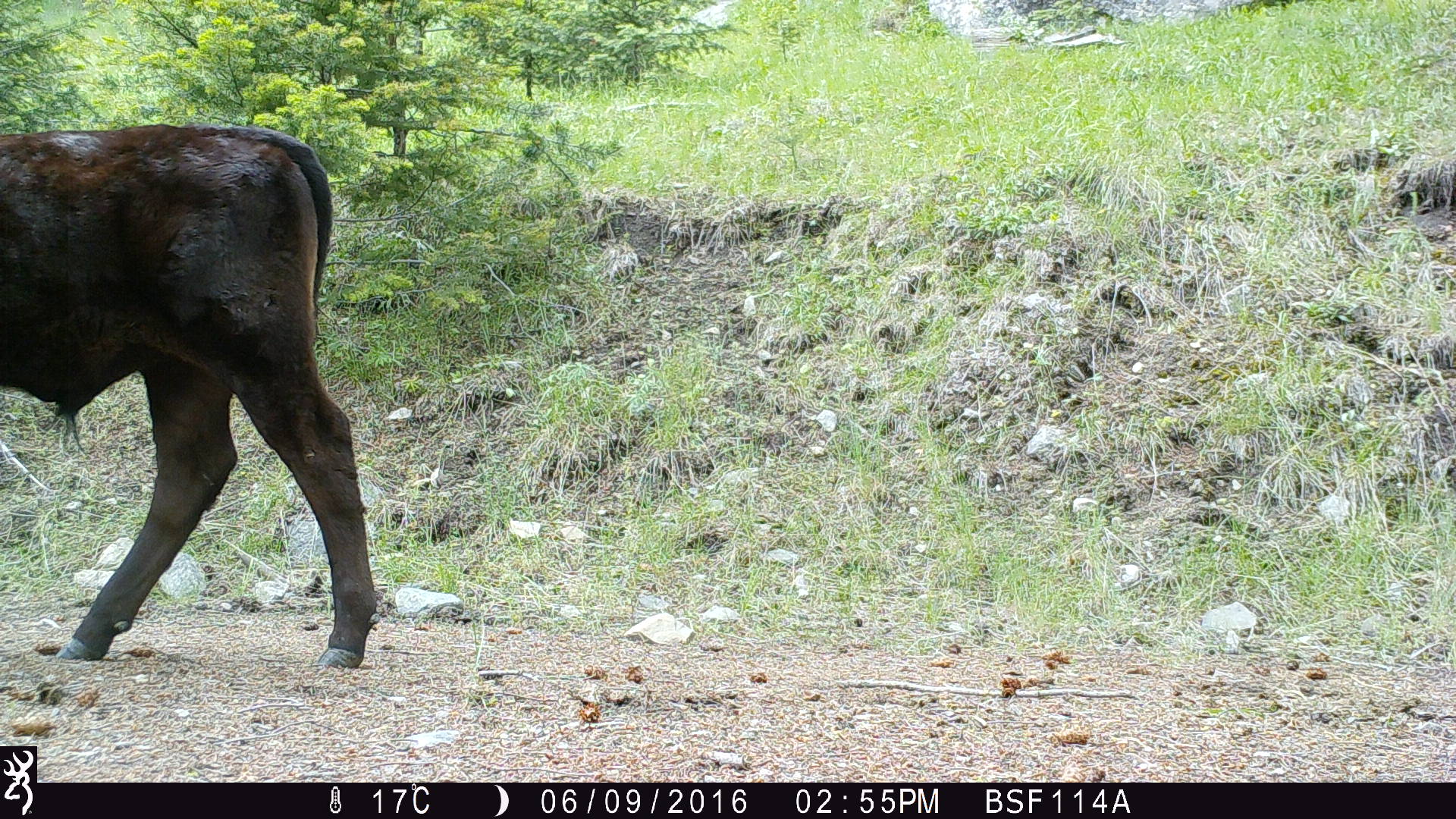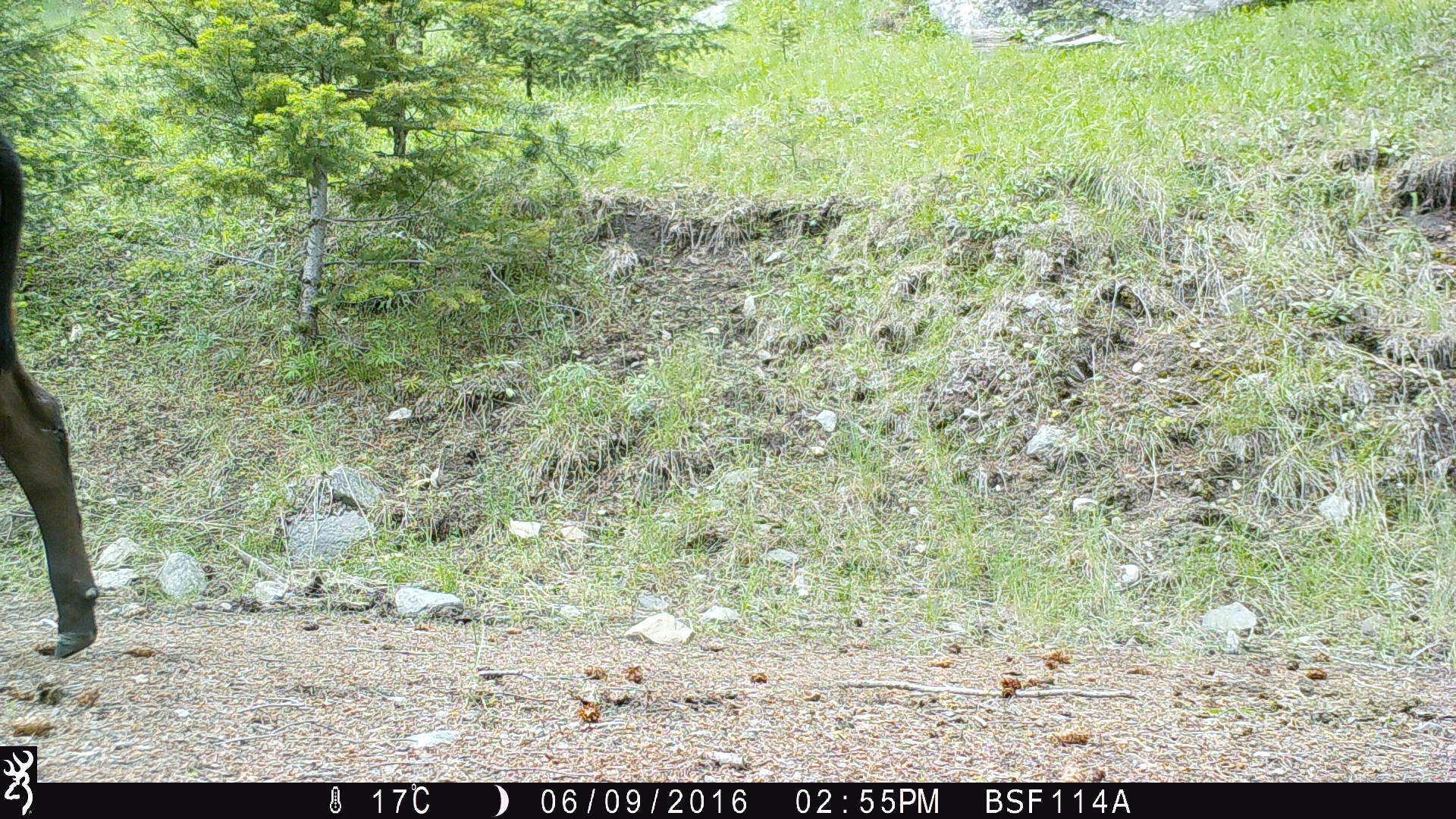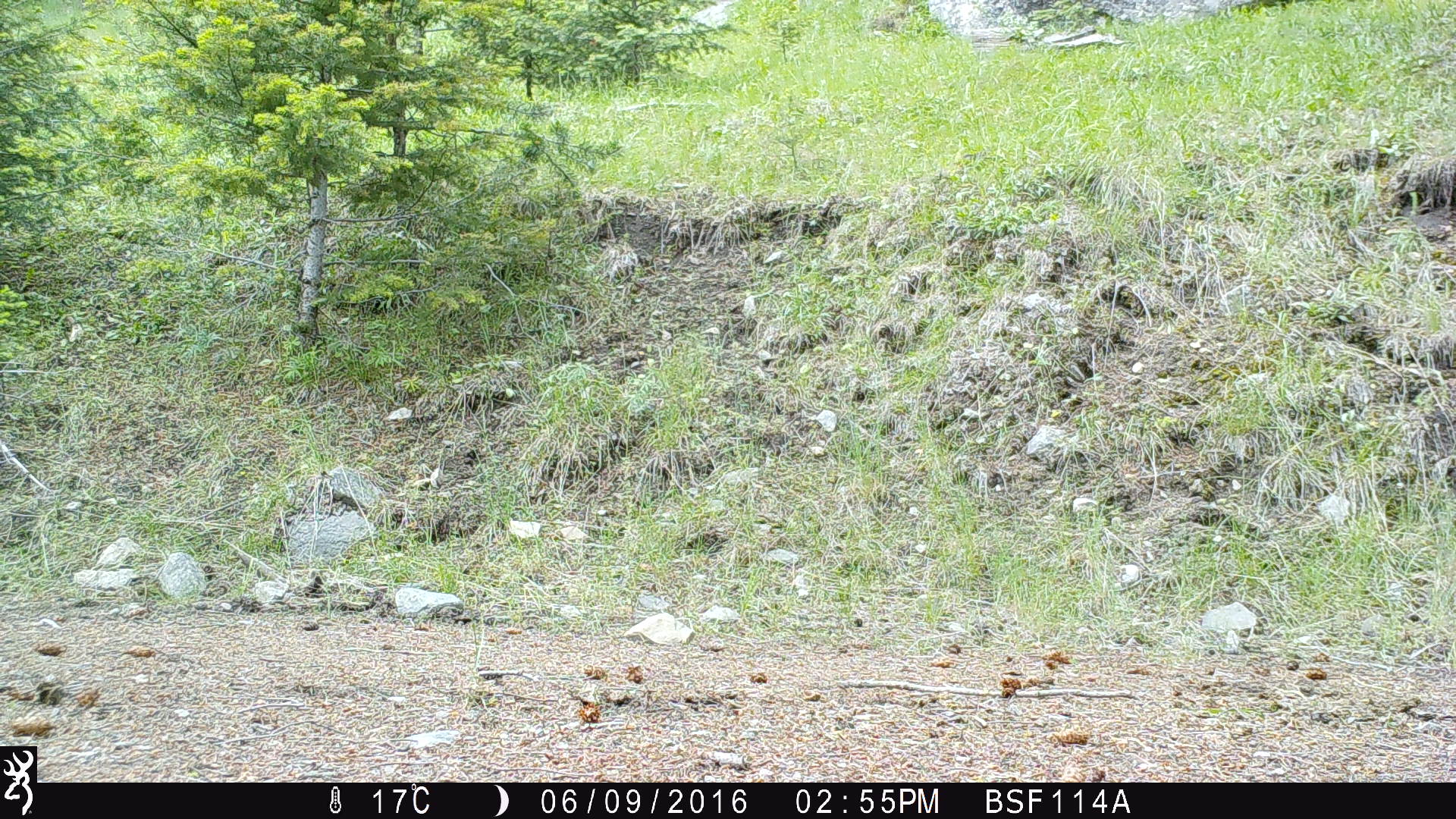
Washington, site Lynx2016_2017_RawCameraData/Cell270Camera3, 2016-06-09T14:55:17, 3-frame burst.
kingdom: Animalia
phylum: Chordata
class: Mammalia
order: Artiodactyla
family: Bovidae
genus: Bos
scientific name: Bos taurus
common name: domestic cattle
Domestic cattle (Bos taurus). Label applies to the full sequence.